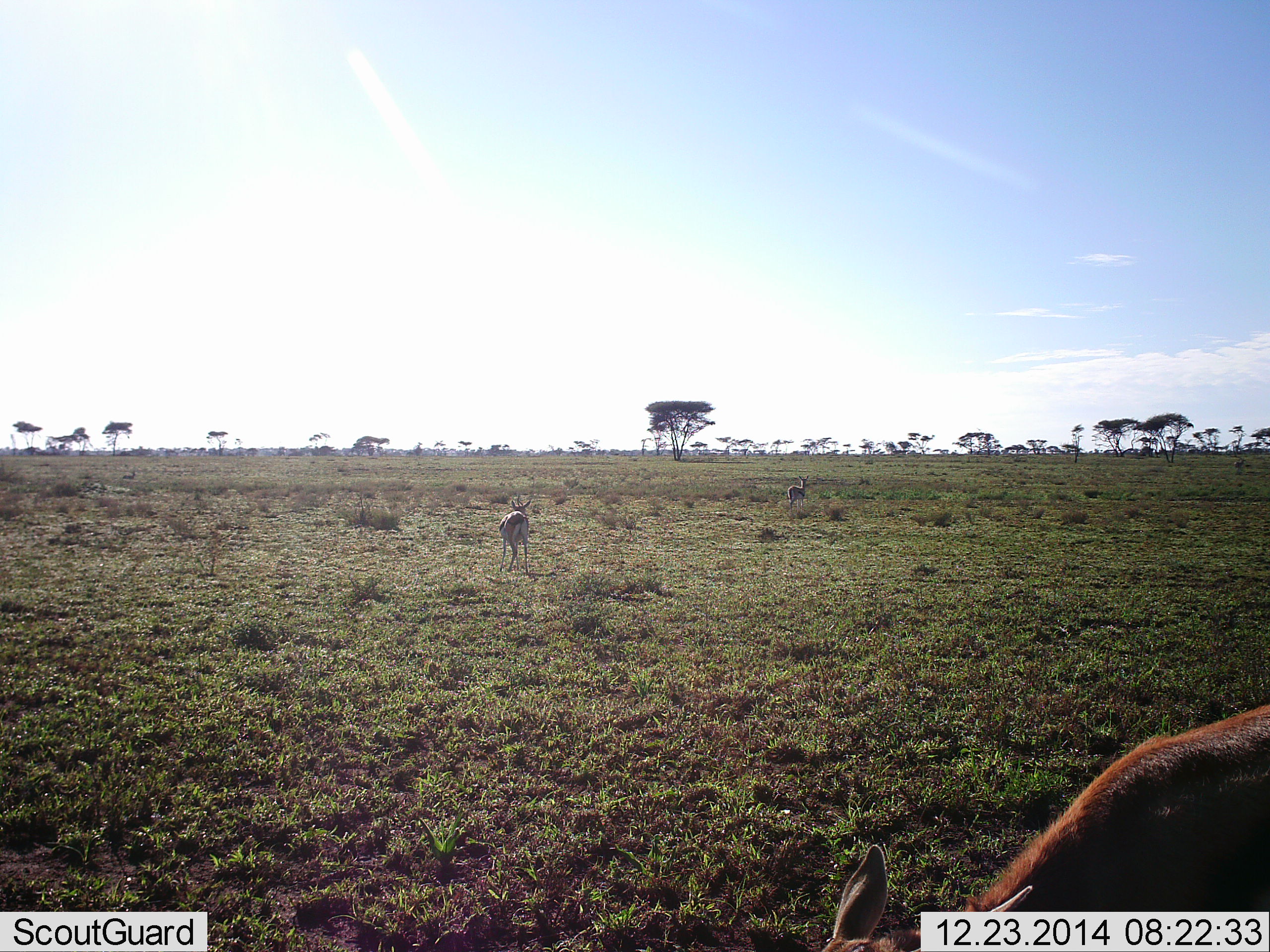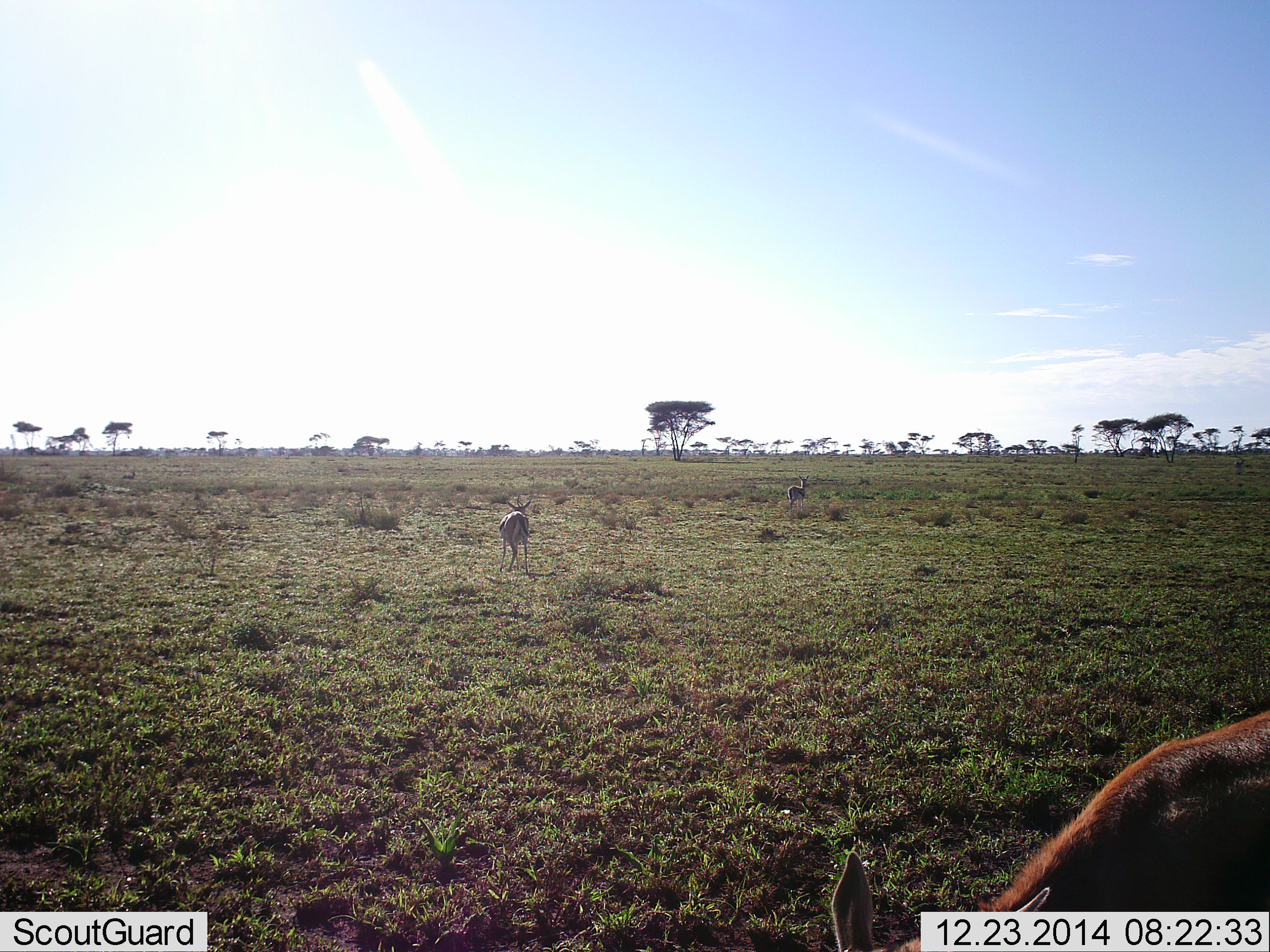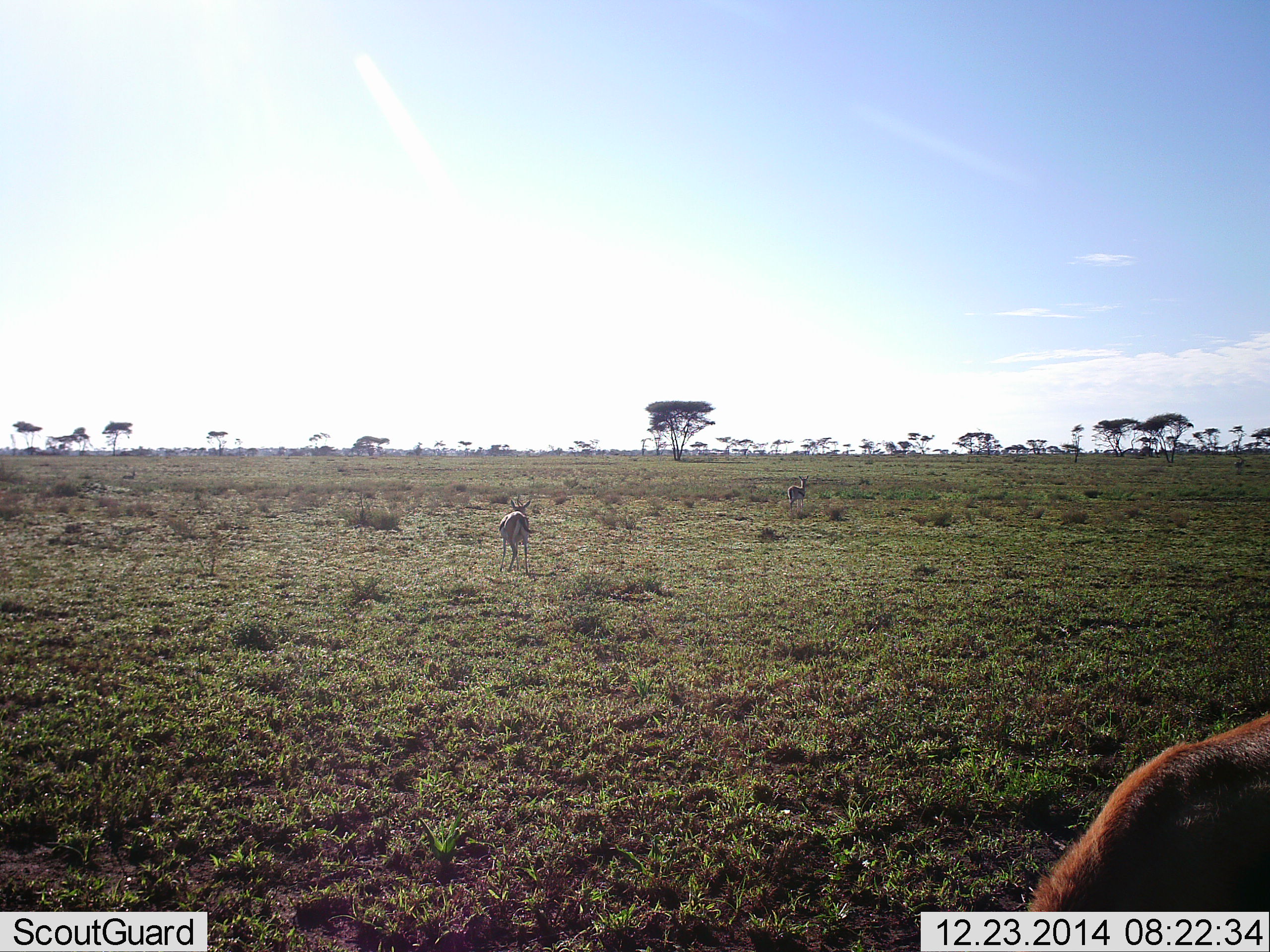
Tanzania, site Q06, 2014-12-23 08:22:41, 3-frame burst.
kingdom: Animalia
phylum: Chordata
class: Mammalia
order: Artiodactyla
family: Bovidae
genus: Eudorcas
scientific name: Eudorcas thomsonii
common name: thomson's gazelle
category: gazellethomsons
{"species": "gazellethomsons (thomson's gazelle) (Eudorcas thomsonii)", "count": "3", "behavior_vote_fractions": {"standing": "70%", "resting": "10%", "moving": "10%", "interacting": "0%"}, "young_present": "0%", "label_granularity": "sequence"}